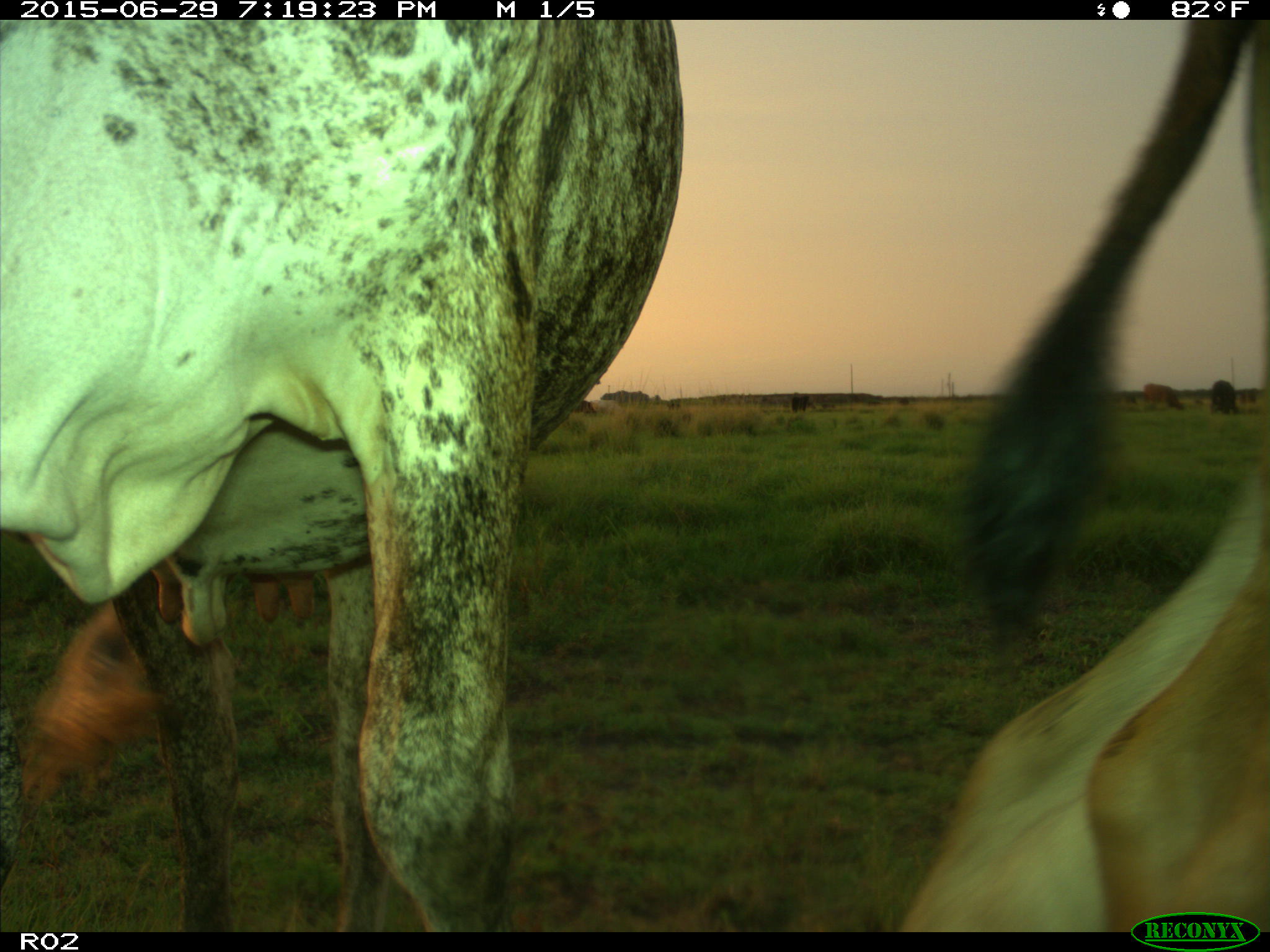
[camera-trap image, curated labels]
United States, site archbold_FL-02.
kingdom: Animalia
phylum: Chordata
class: Mammalia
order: Artiodactyla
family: Bovidae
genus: Bos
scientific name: Bos taurus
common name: domestic cow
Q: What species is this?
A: Bos taurus (domestic cow).